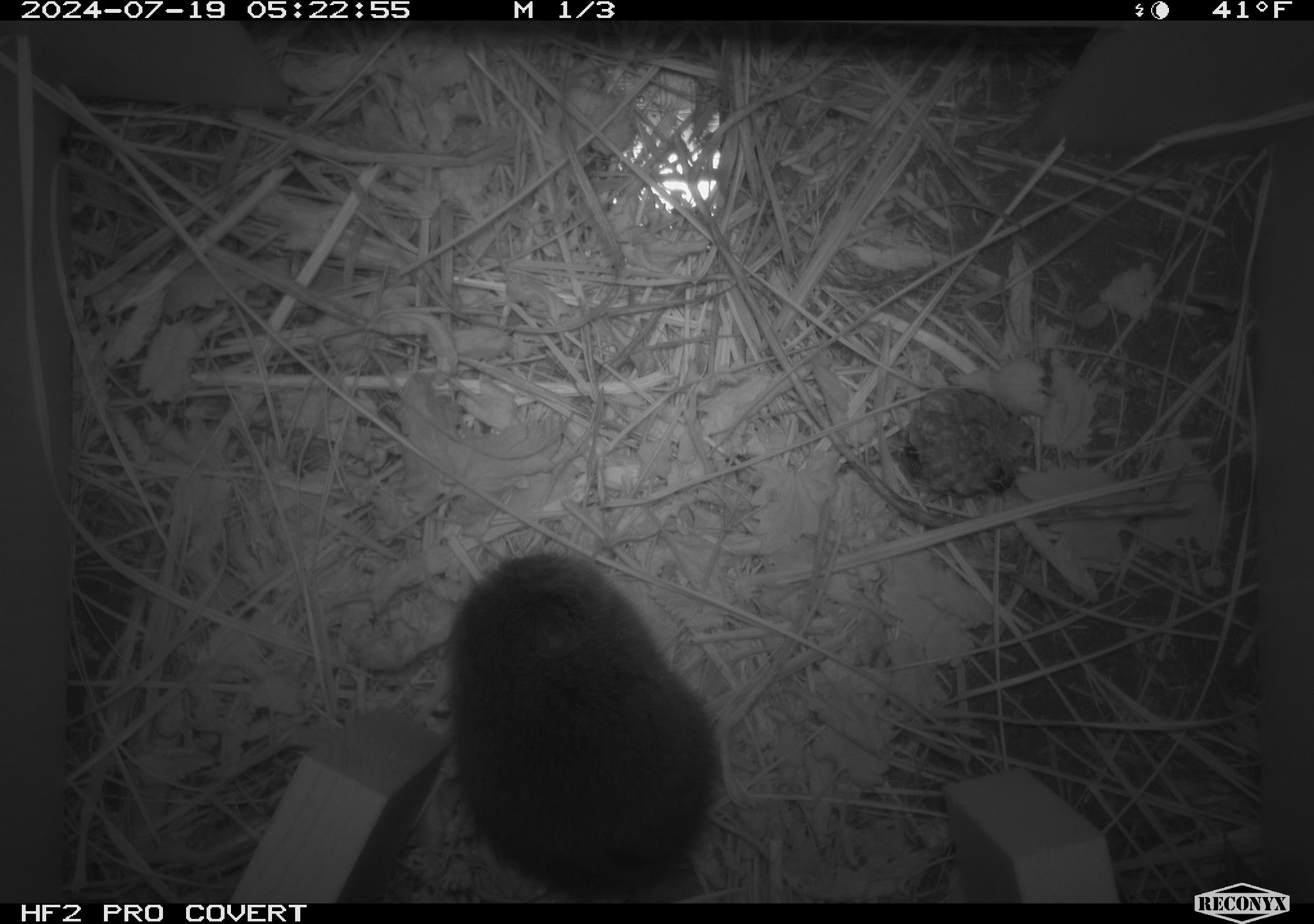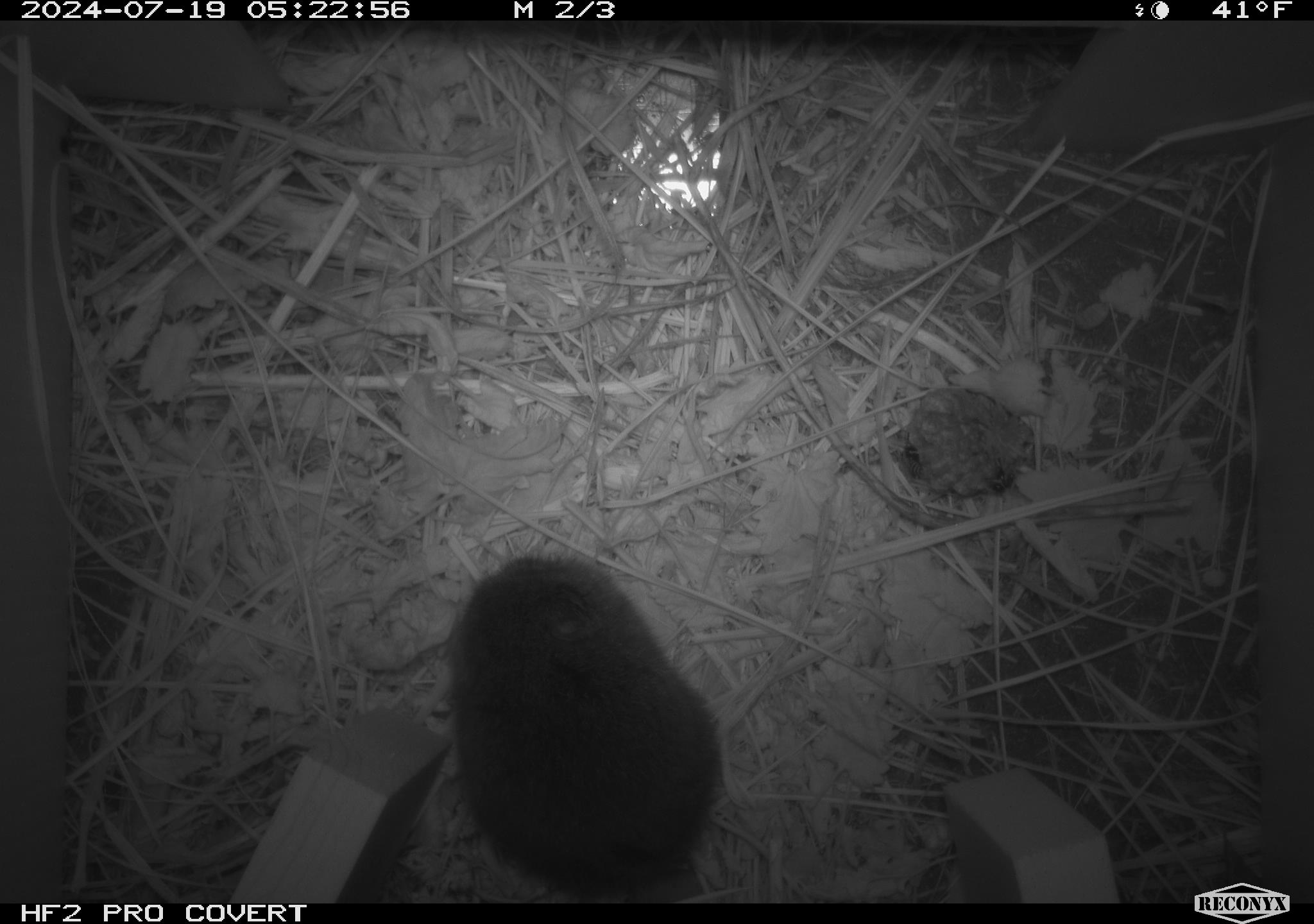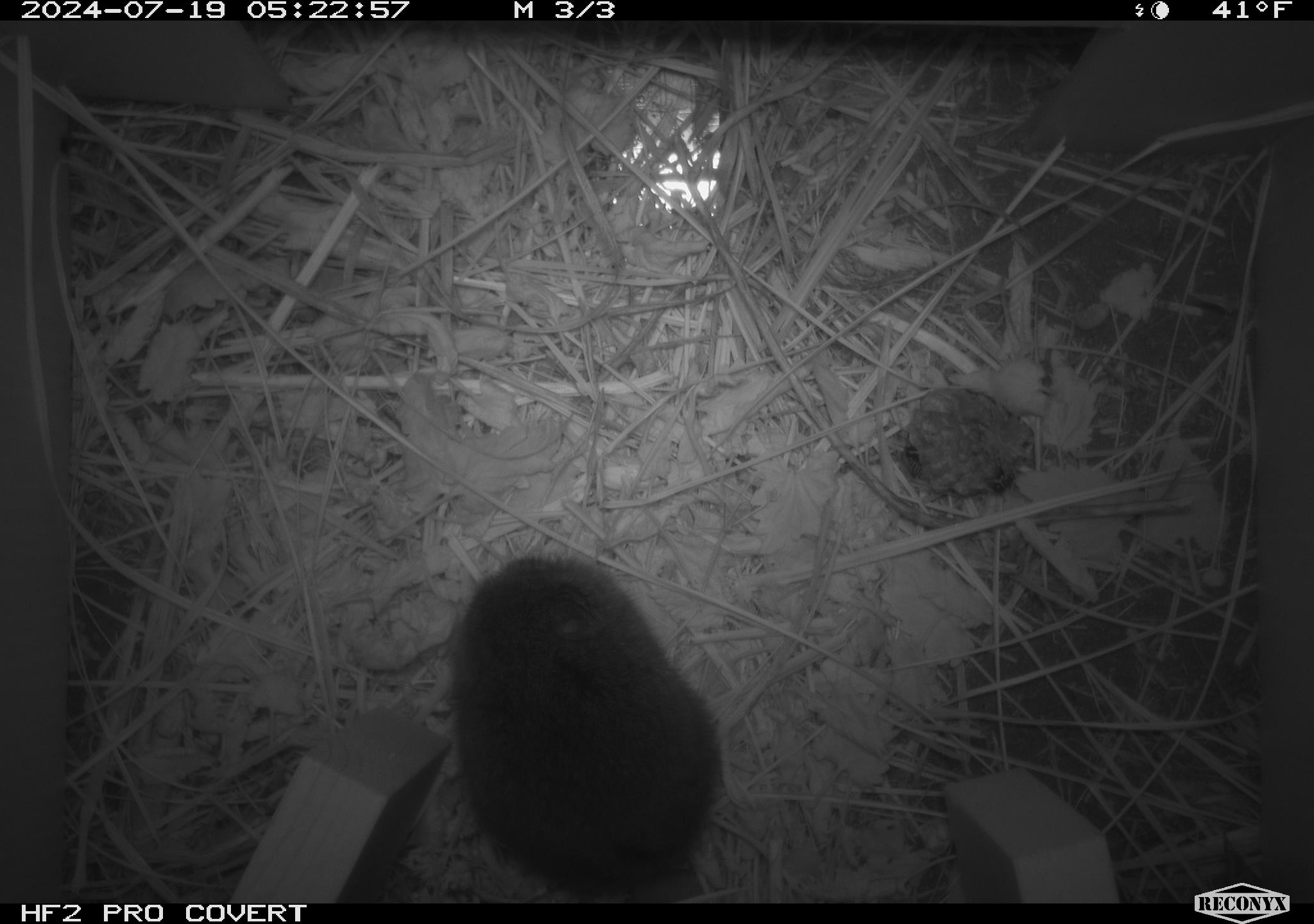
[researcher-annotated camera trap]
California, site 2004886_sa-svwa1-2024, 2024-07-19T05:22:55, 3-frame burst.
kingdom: Animalia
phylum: Arthropoda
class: Insecta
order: Hymenoptera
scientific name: Hymenoptera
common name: ants, bees, wasps, and sawflies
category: hymenoptera order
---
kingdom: Animalia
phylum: Chordata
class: Mammalia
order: Rodentia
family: Cricetidae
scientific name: Arvicolinae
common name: voles, lemmings, and muskrats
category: arvicolinae subfamily